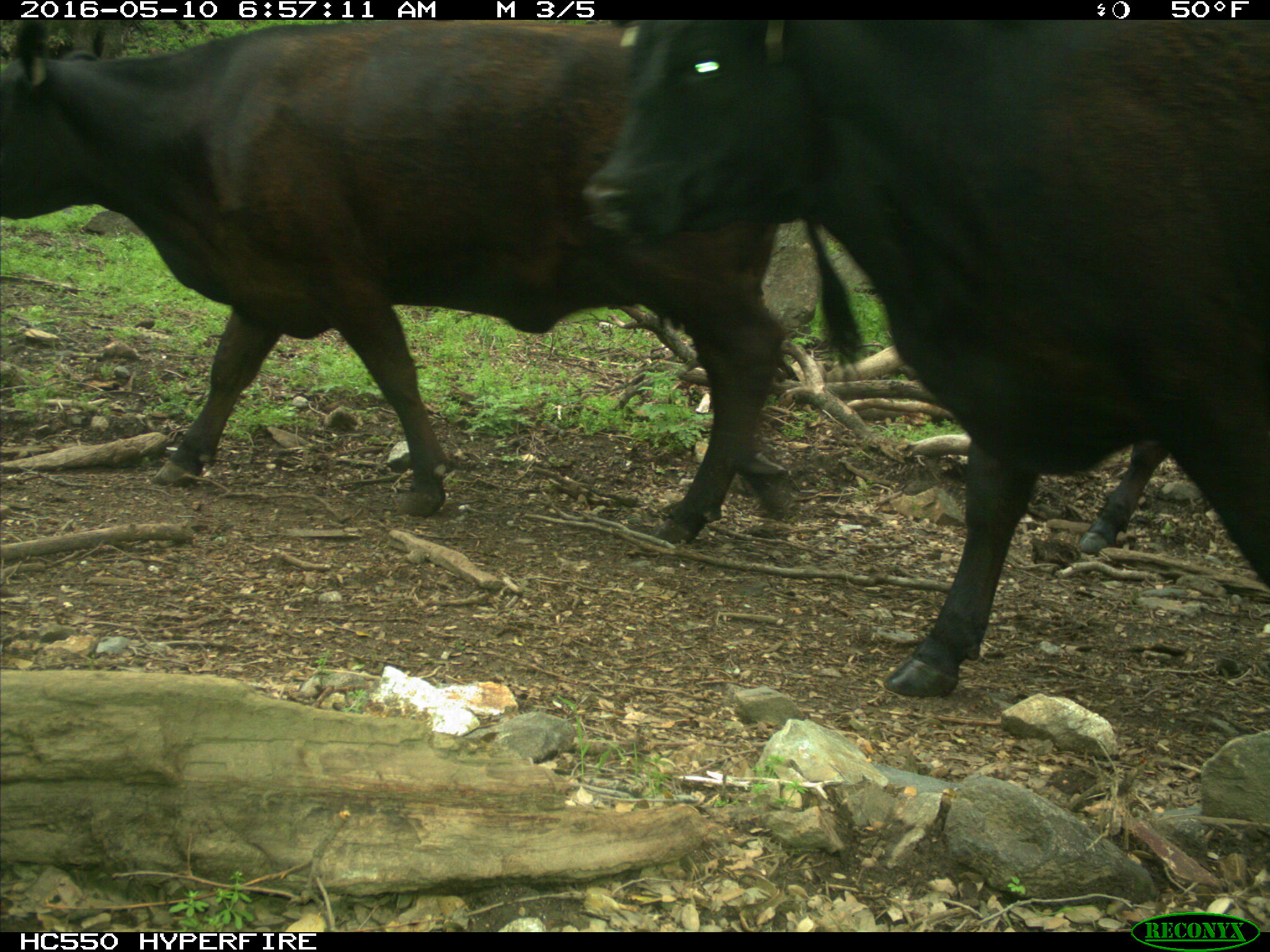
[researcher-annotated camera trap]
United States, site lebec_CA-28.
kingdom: Animalia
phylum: Chordata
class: Mammalia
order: Artiodactyla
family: Bovidae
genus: Bos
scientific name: Bos taurus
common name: domestic cow